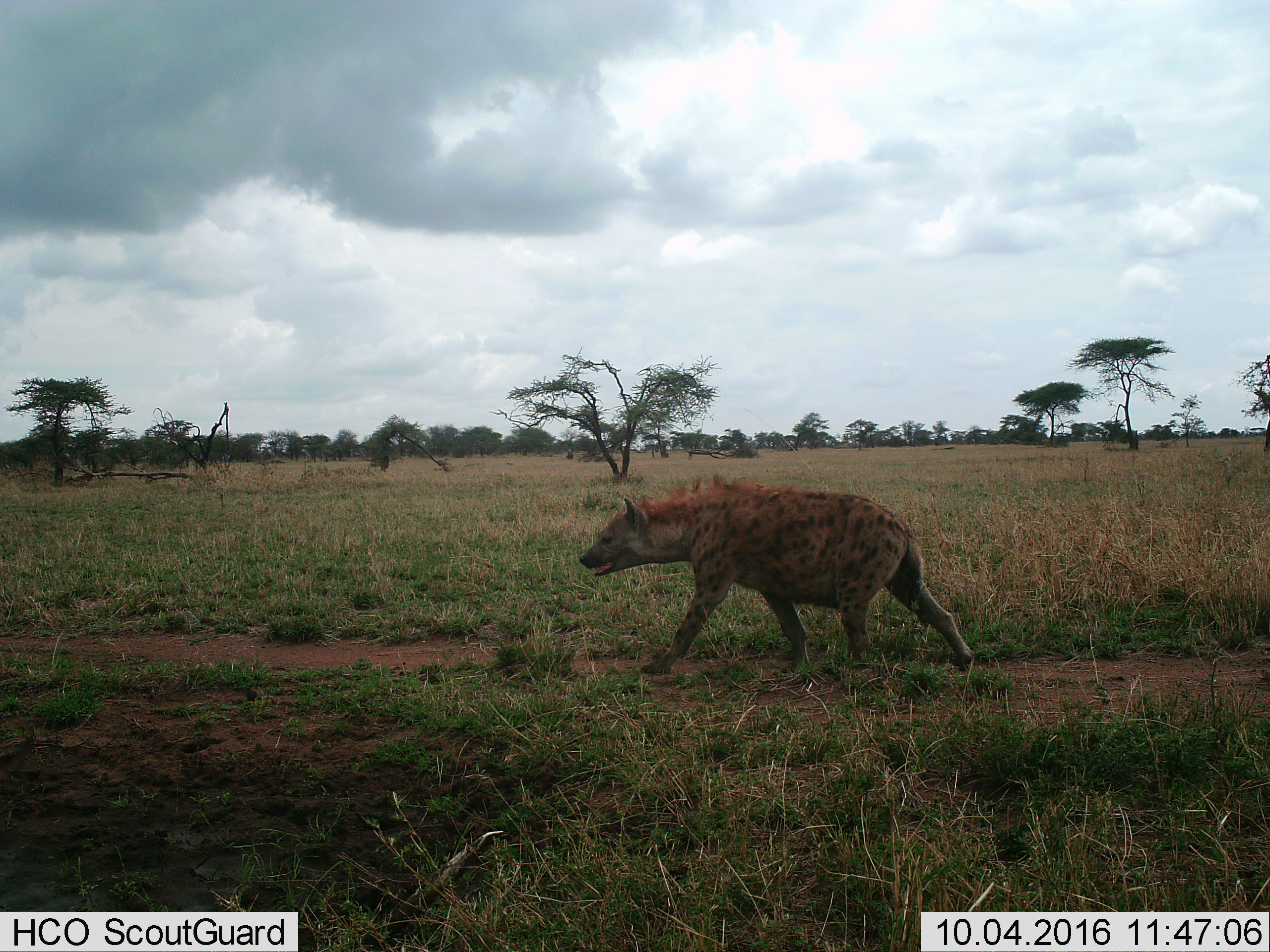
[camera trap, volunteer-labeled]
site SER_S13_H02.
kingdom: Animalia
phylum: Chordata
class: Mammalia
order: Carnivora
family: Hyaenidae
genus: Crocuta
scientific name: Crocuta crocuta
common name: spotted hyena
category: hyenaspotted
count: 1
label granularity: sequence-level